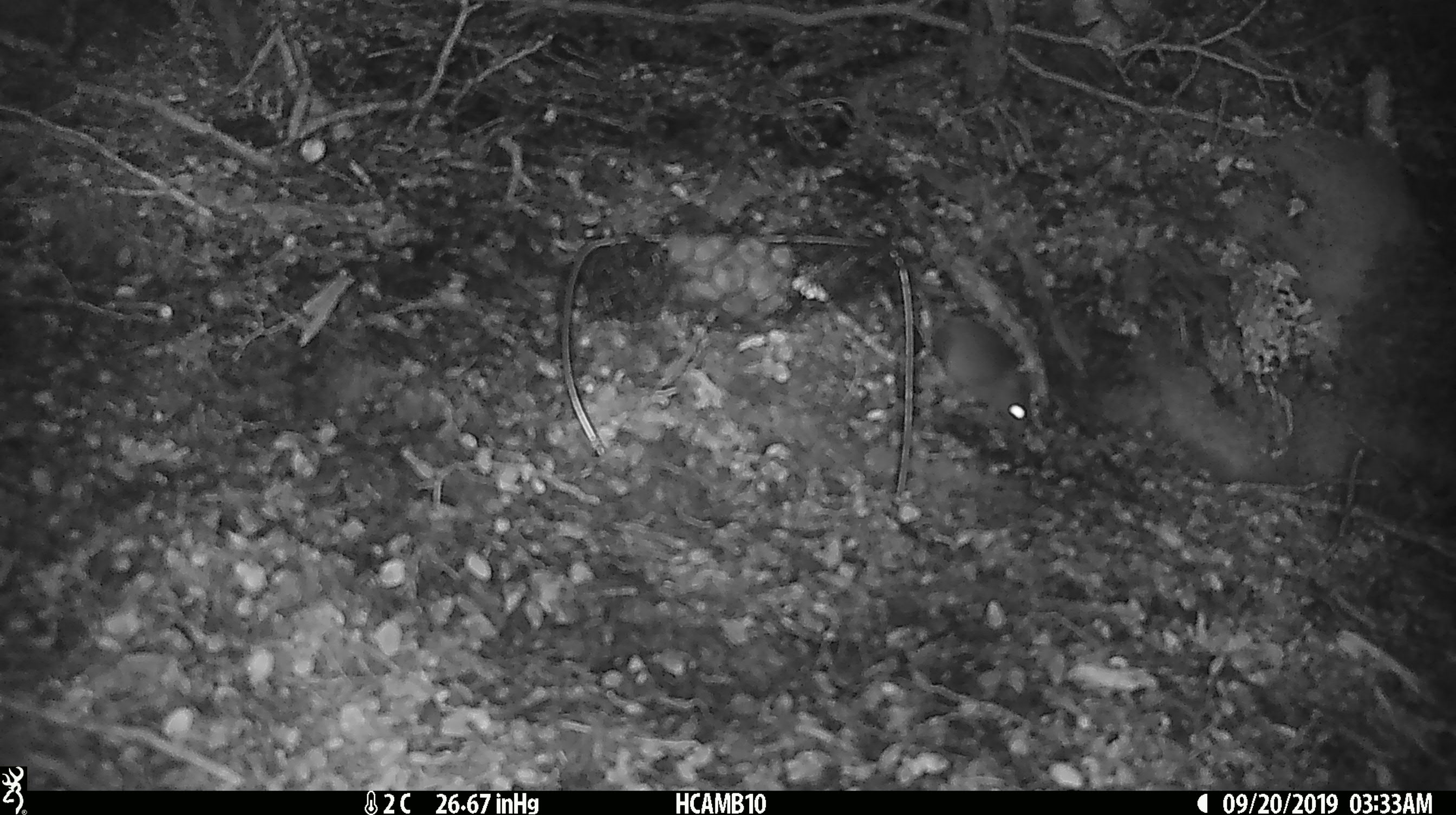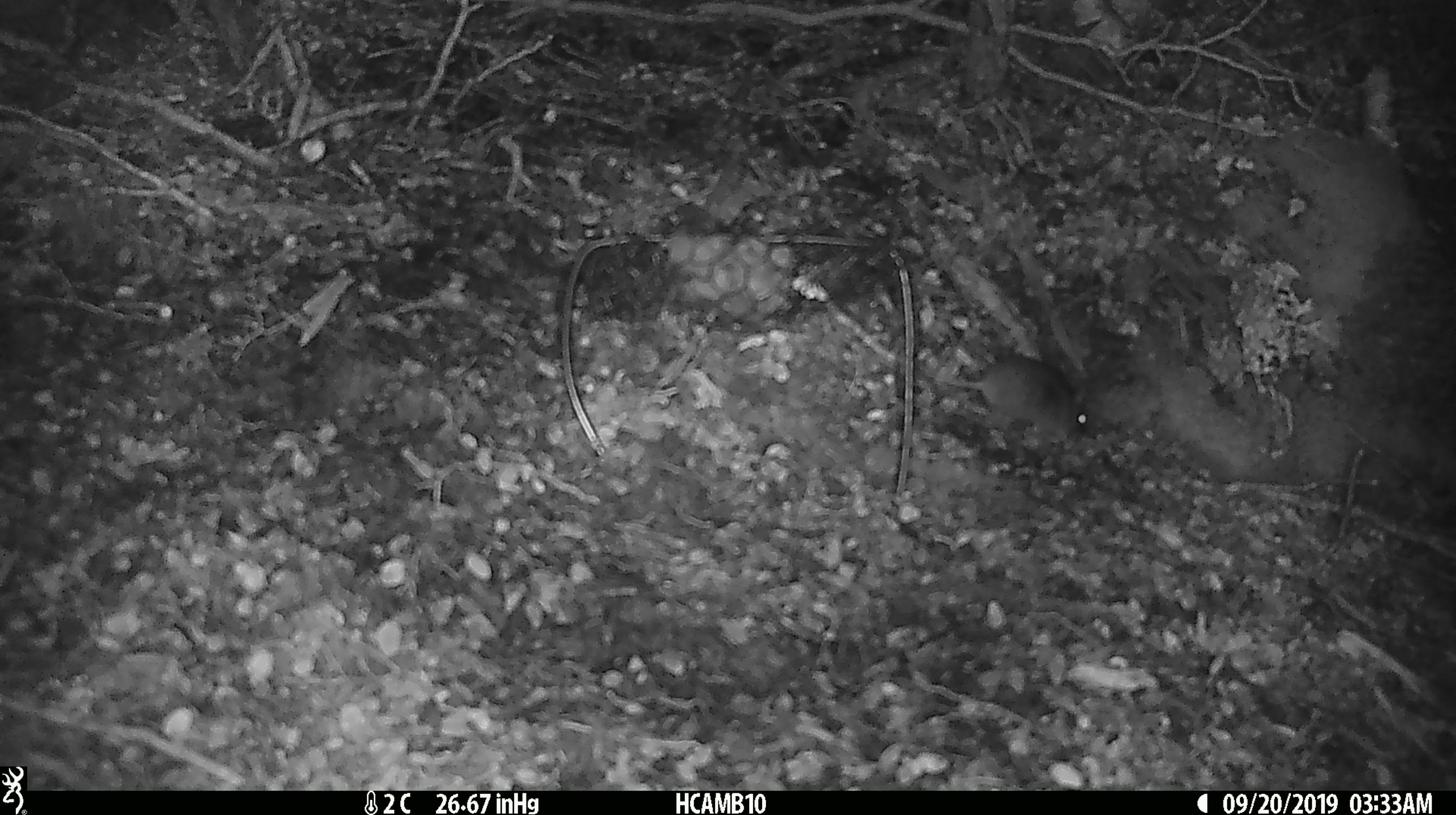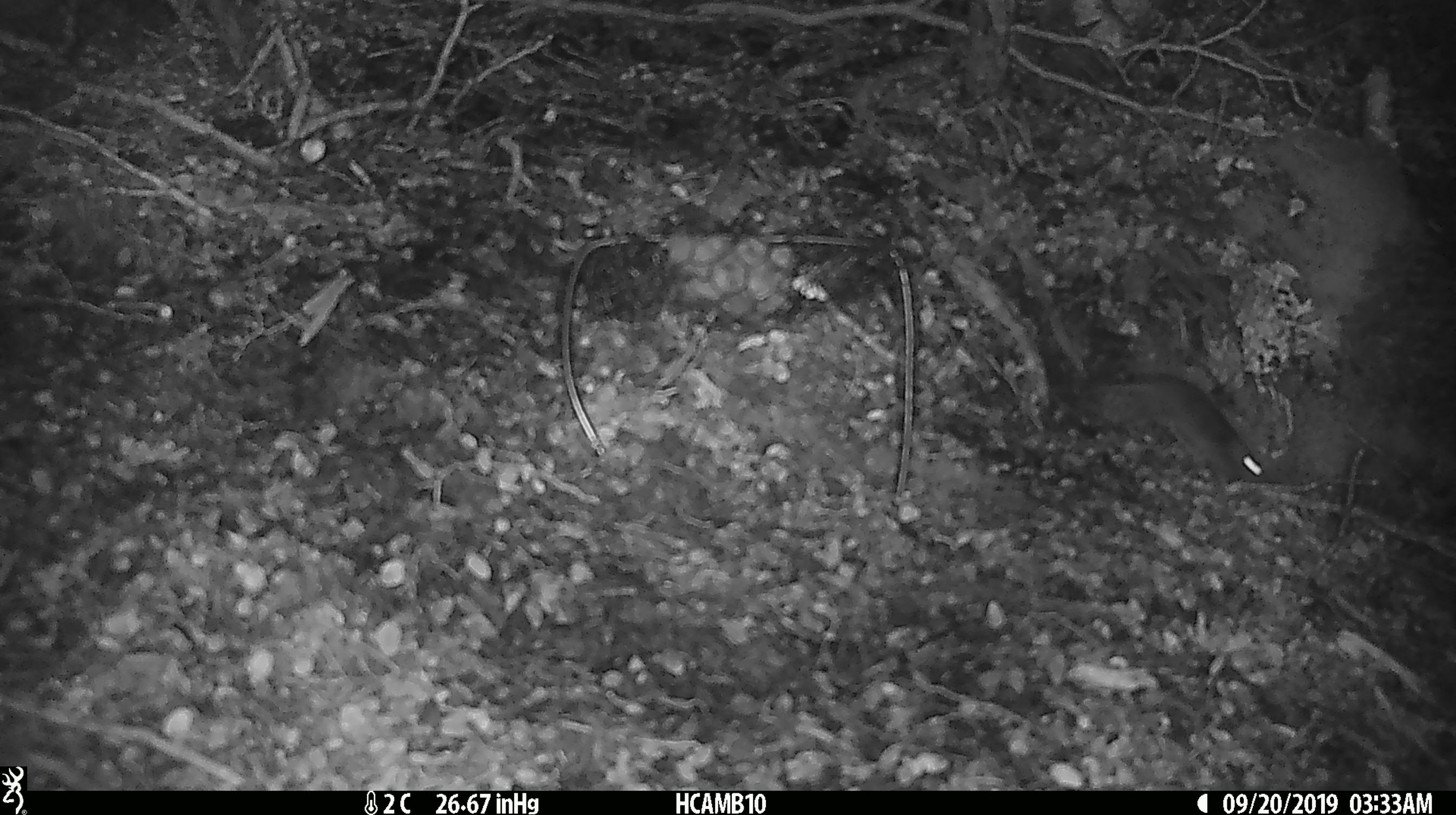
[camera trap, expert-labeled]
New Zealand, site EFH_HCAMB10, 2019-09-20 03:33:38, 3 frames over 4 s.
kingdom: Animalia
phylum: Chordata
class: Mammalia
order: Rodentia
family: Muridae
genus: Mus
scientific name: Mus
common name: mouse